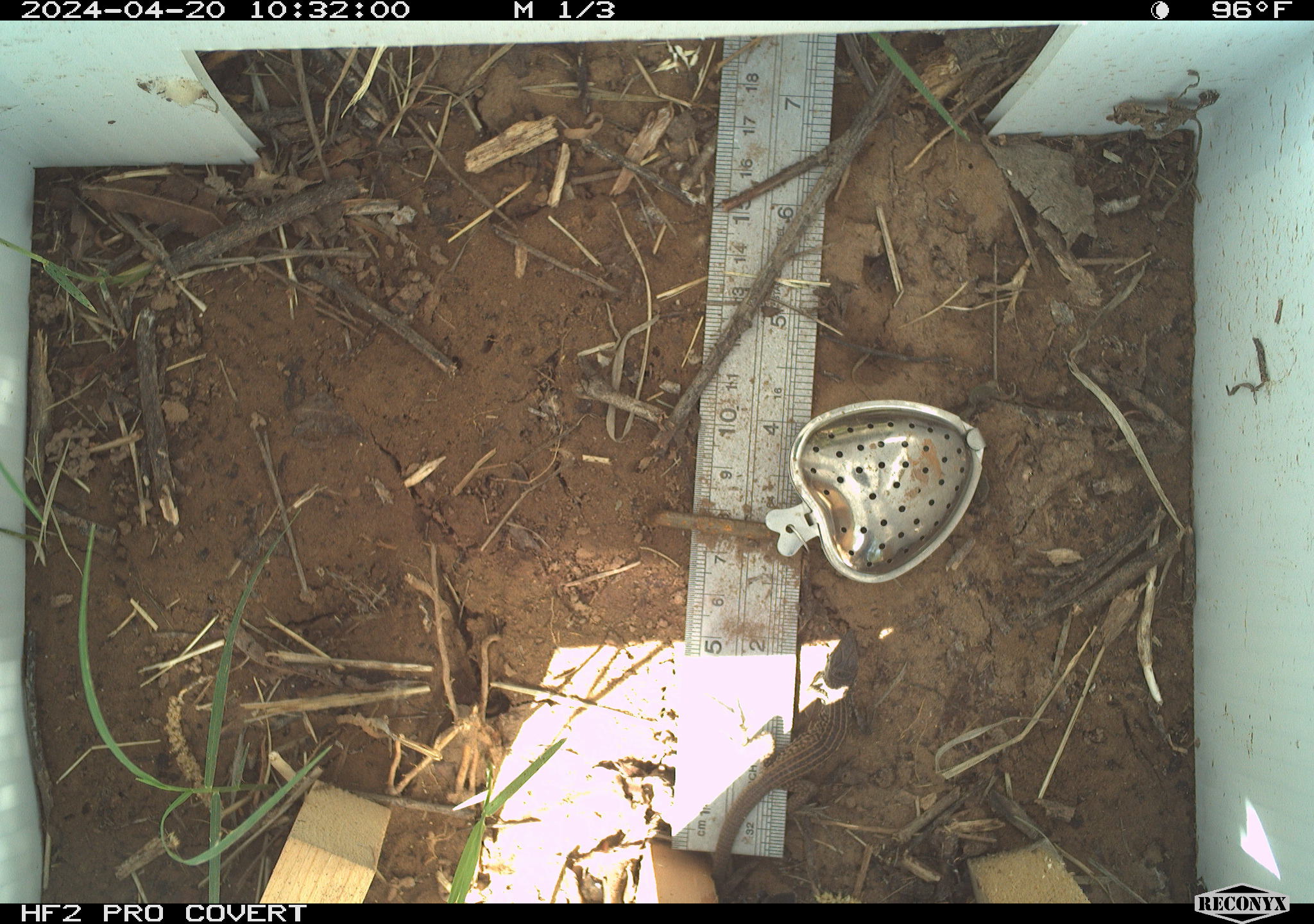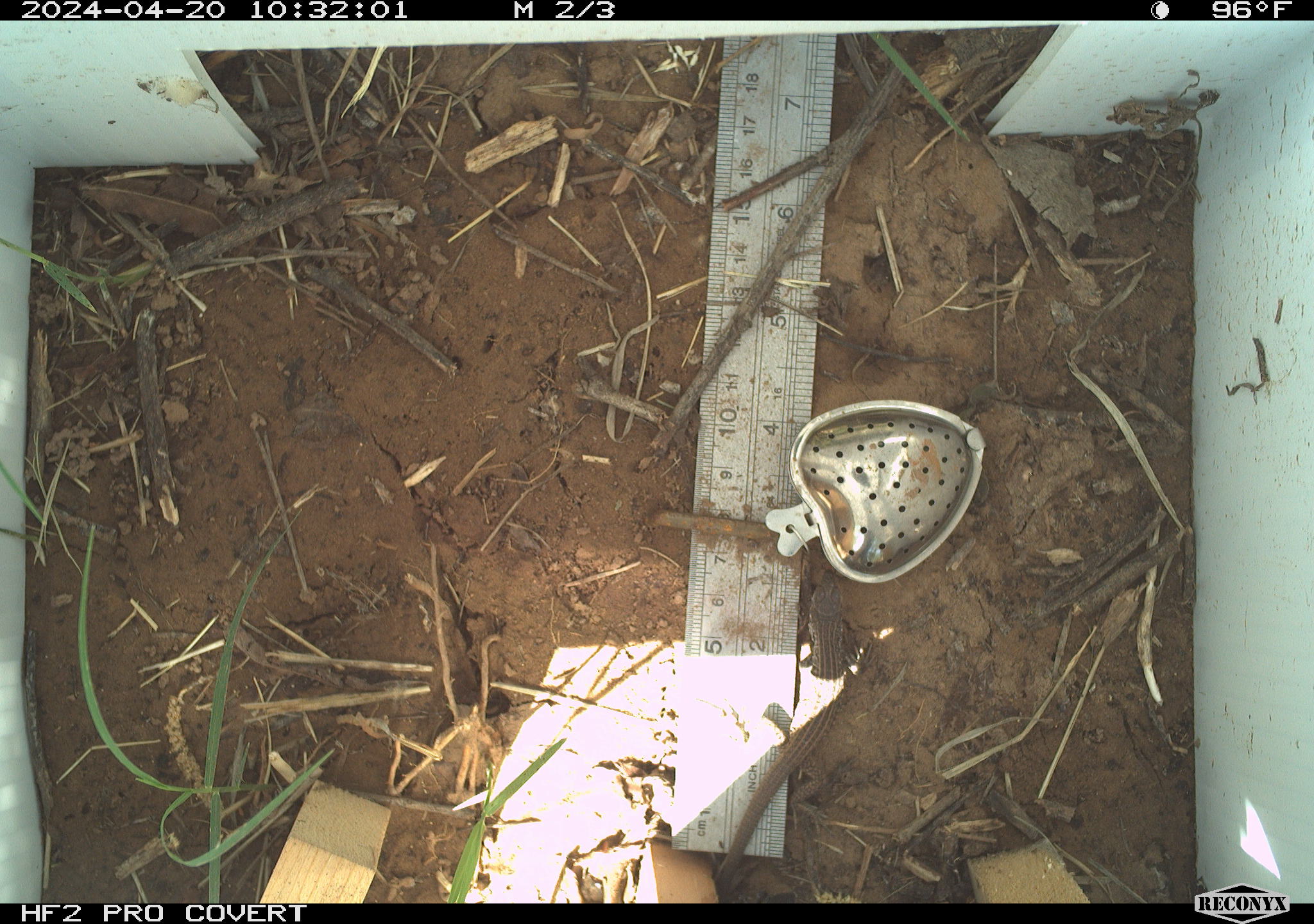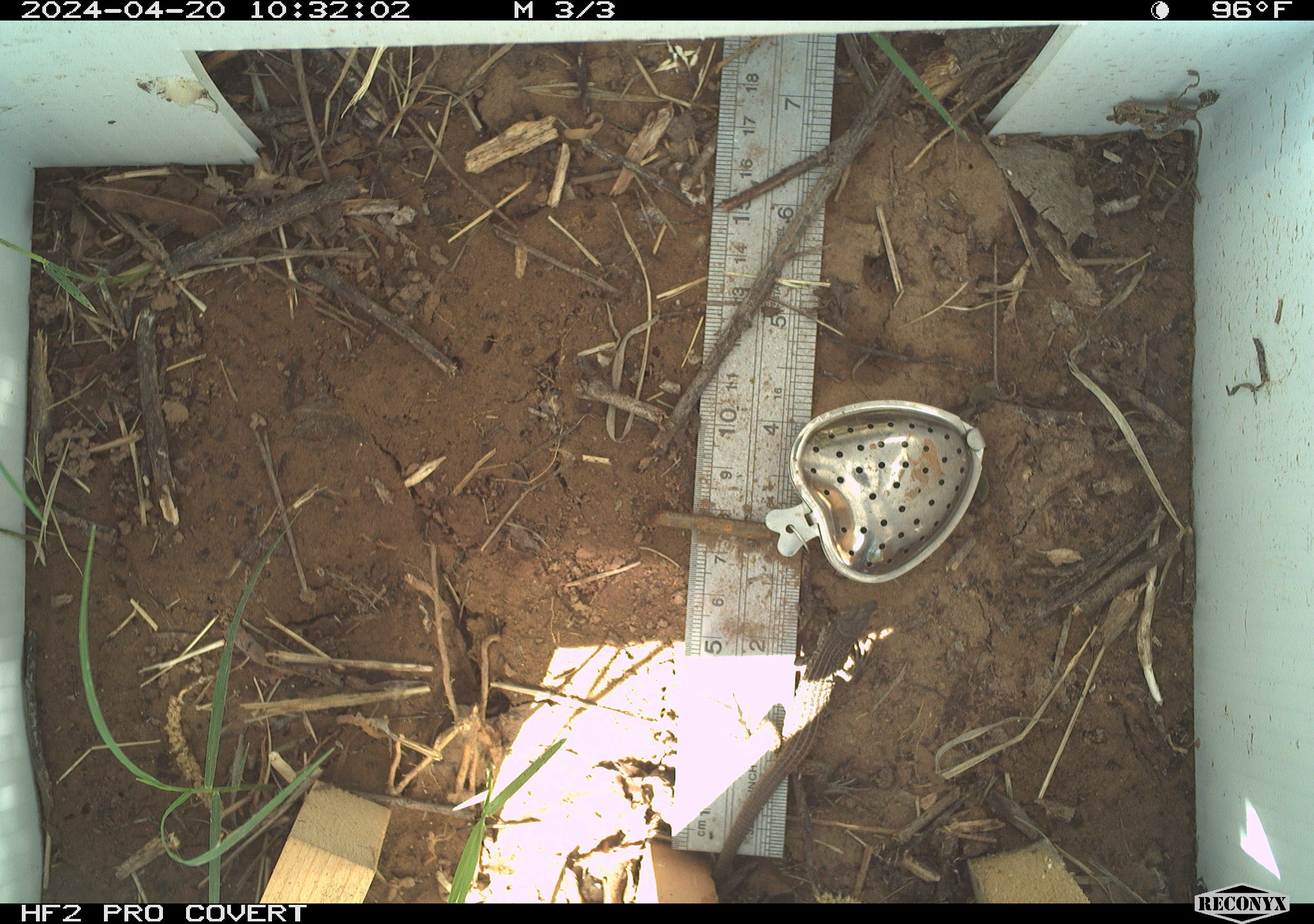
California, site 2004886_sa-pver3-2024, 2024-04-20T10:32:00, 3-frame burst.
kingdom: Animalia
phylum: Chordata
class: Reptilia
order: Squamata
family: Teiidae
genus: Aspidoscelis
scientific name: Aspidoscelis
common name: whiptail lizards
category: aspidoscelis species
Aspidoscelis species (whiptail lizards) (Aspidoscelis).